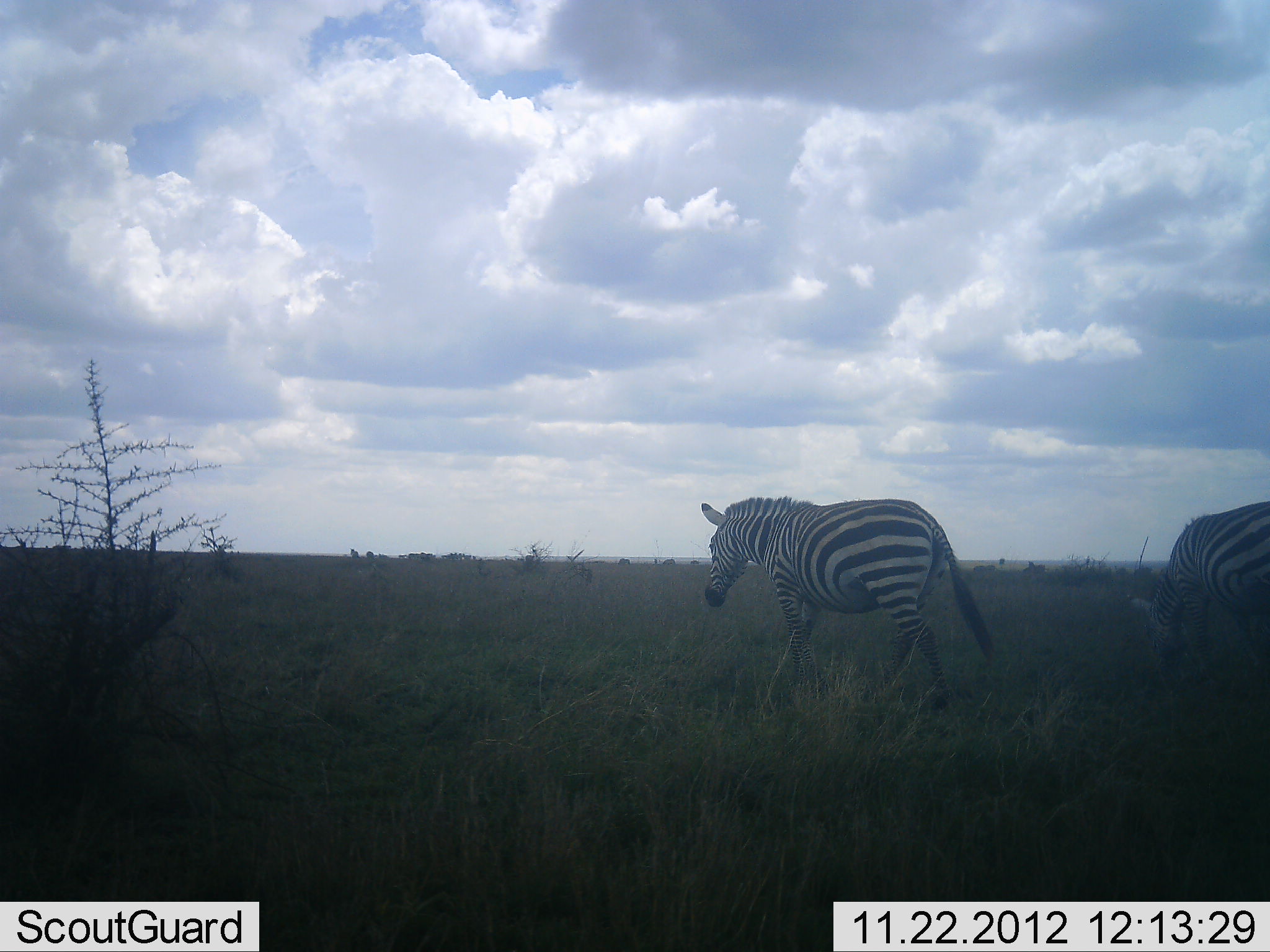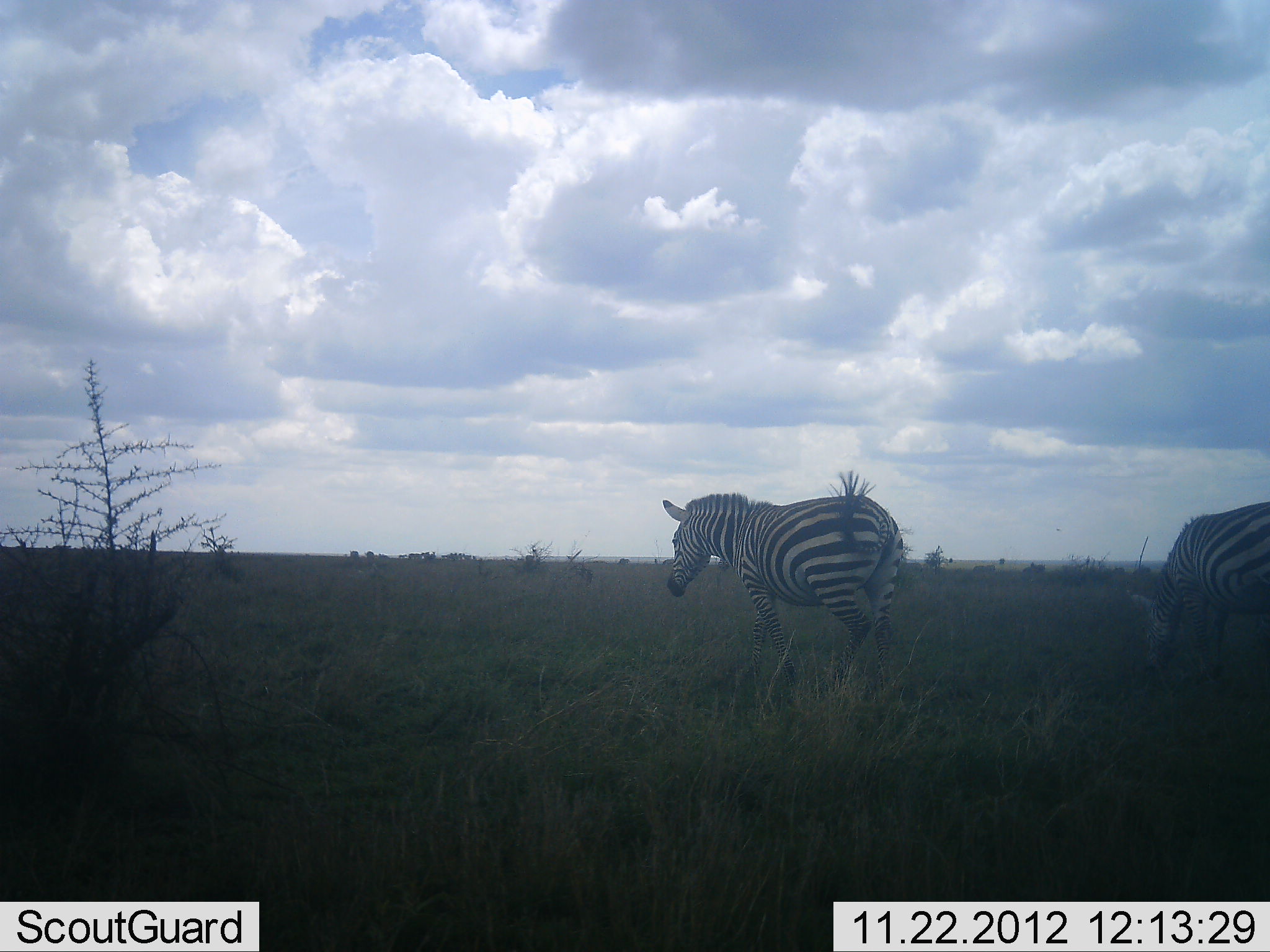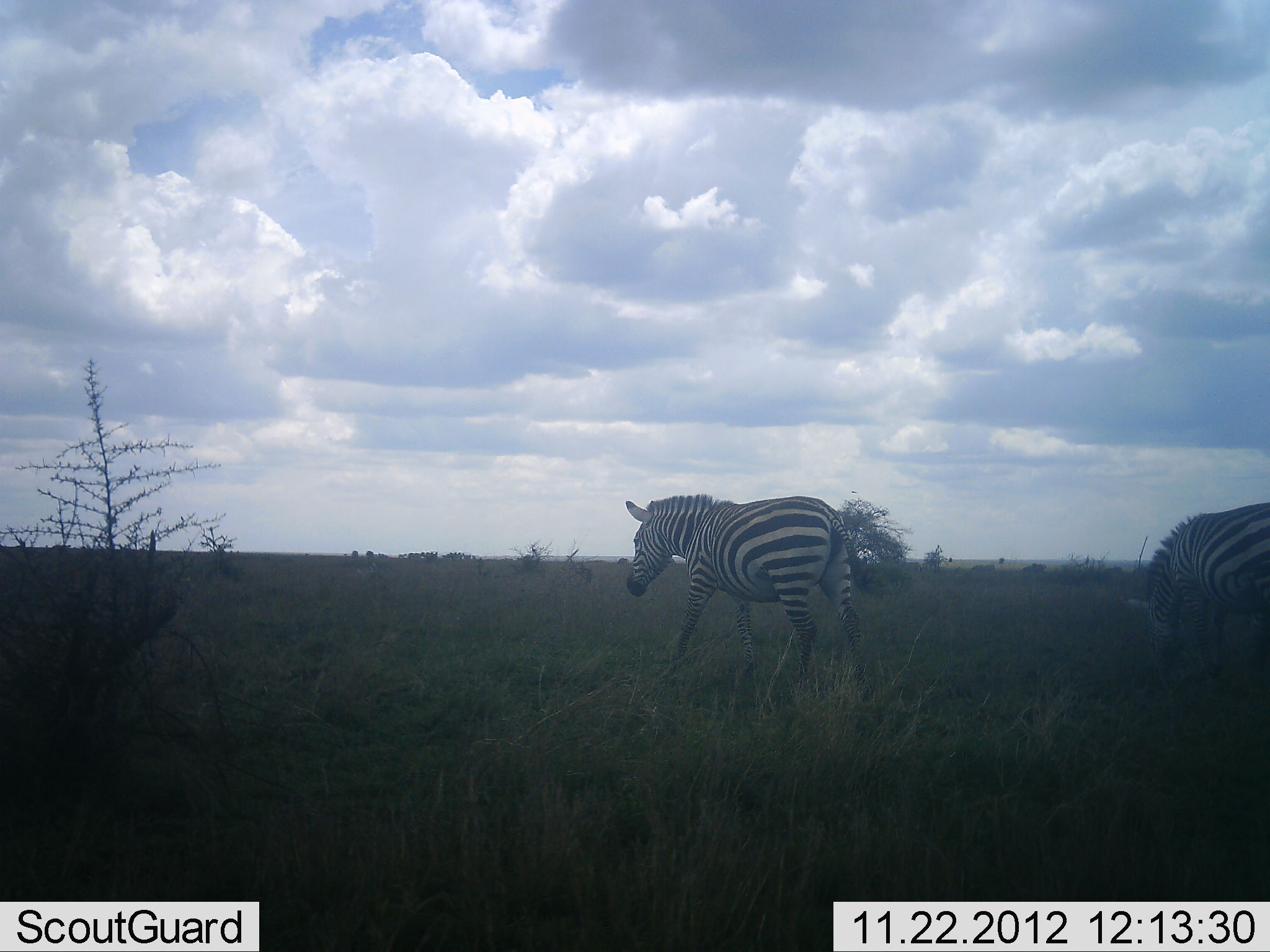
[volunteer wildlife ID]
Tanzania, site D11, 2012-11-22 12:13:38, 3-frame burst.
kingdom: Animalia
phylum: Chordata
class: Mammalia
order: Perissodactyla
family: Equidae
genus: Equus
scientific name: Equus quagga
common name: plains zebra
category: zebra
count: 2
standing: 30%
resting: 0%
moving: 100%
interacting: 0%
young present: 0%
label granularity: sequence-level